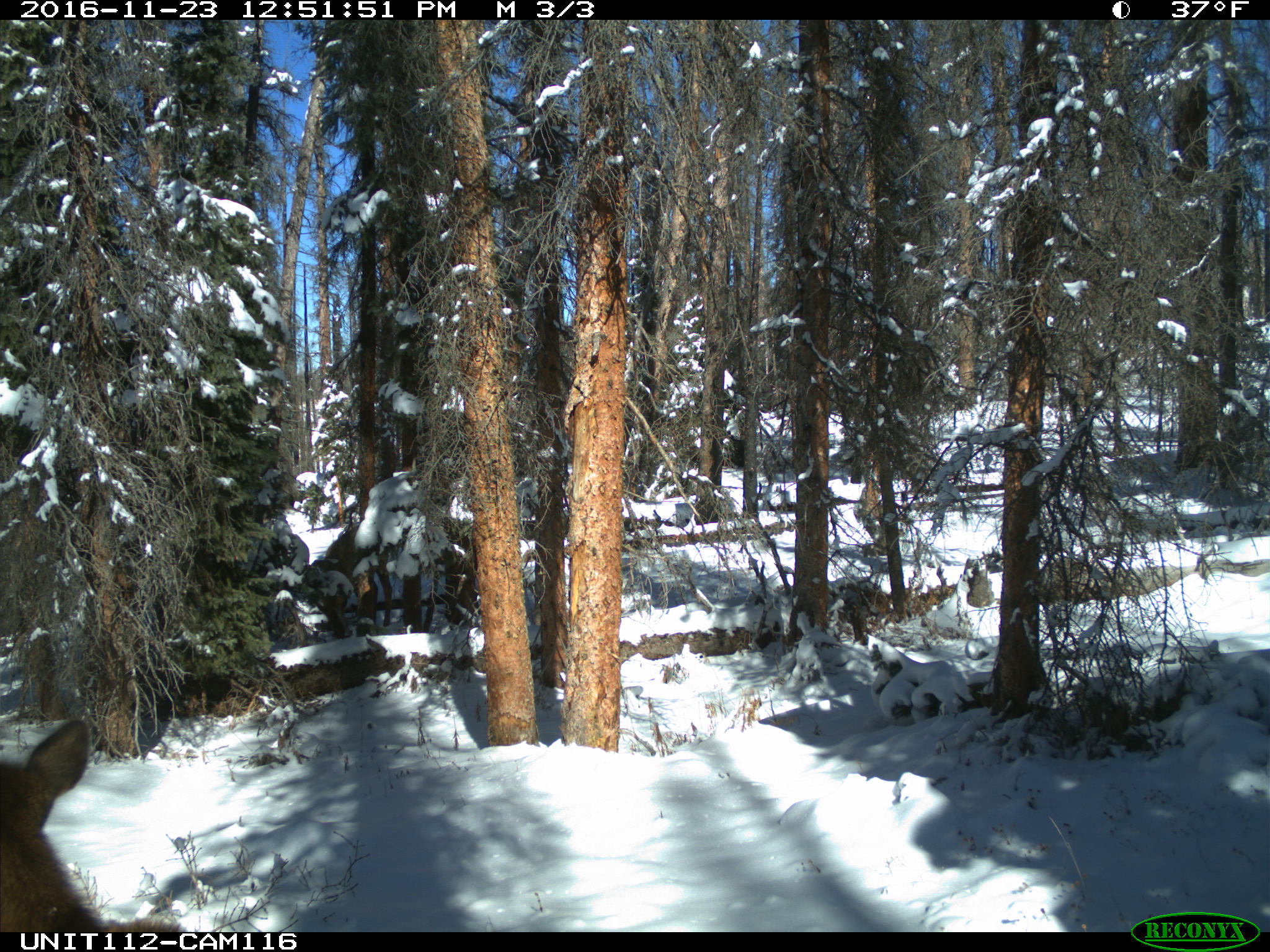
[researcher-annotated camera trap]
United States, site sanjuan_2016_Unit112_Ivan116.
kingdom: Animalia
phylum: Chordata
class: Mammalia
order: Artiodactyla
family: Cervidae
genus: Cervus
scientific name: Cervus elaphus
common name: red deer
Cervus elaphus (red deer).